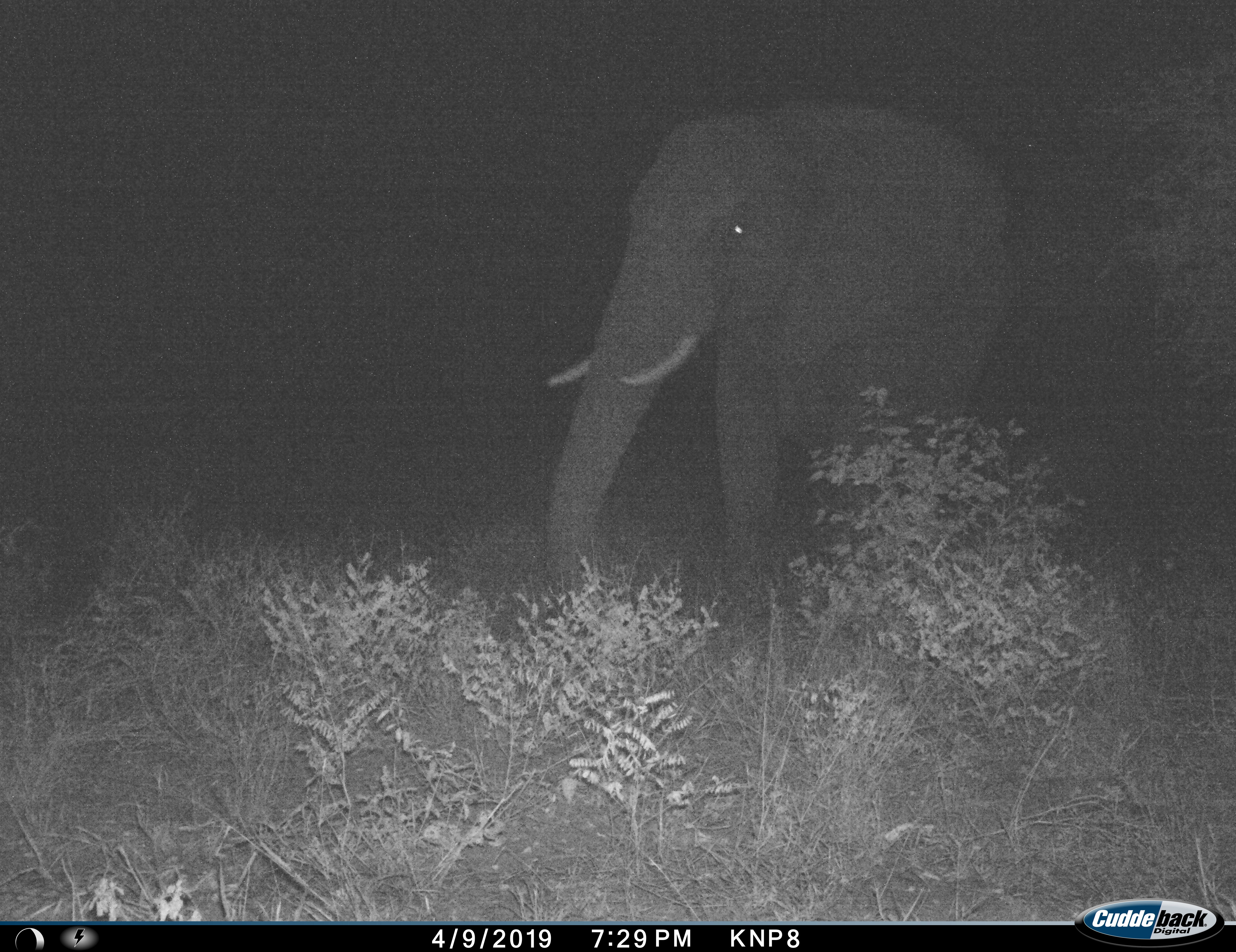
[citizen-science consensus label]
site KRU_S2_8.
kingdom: Animalia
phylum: Chordata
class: Mammalia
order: Proboscidea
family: Elephantidae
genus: Loxodonta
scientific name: Loxodonta africana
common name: african bush elephant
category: elephant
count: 1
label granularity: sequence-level